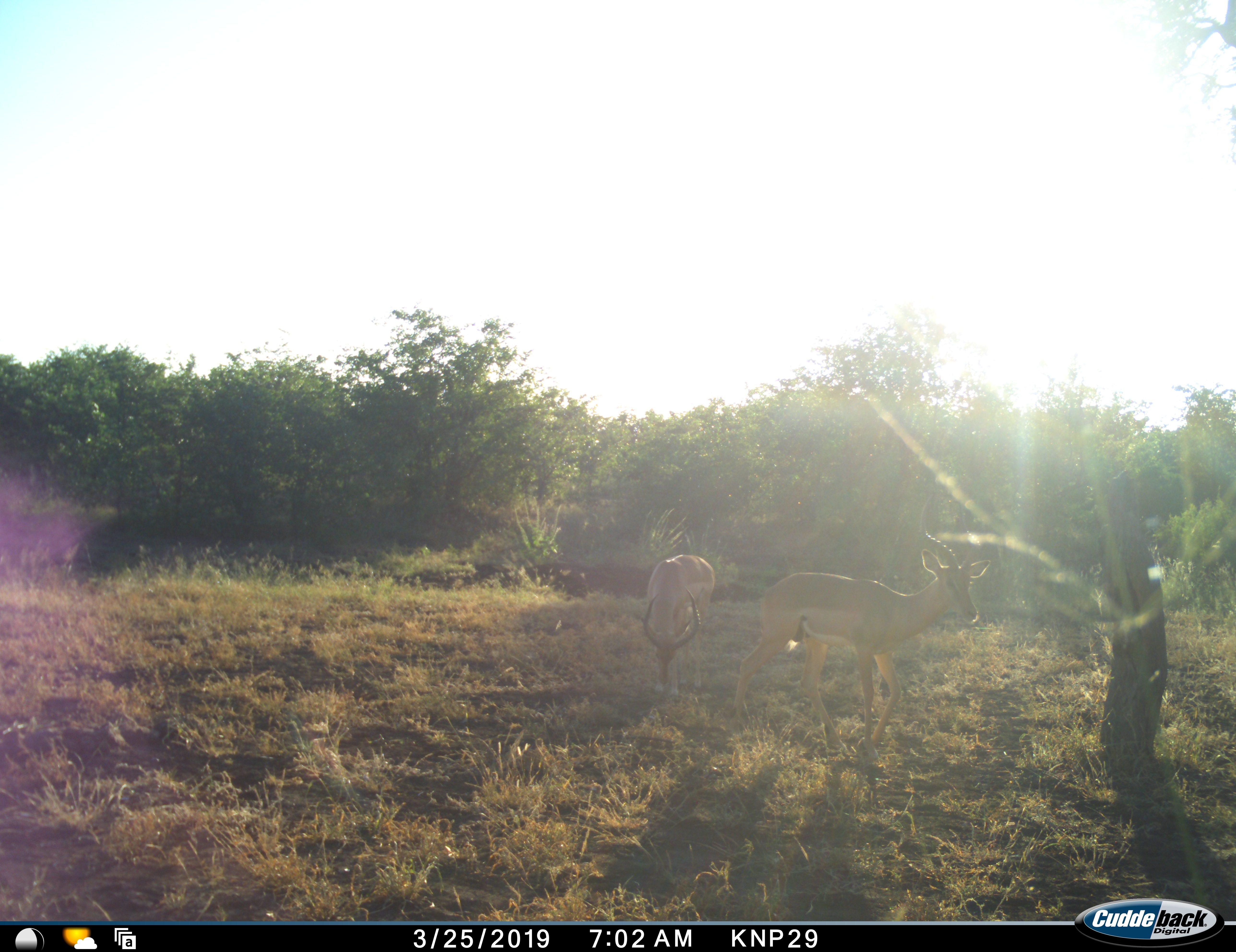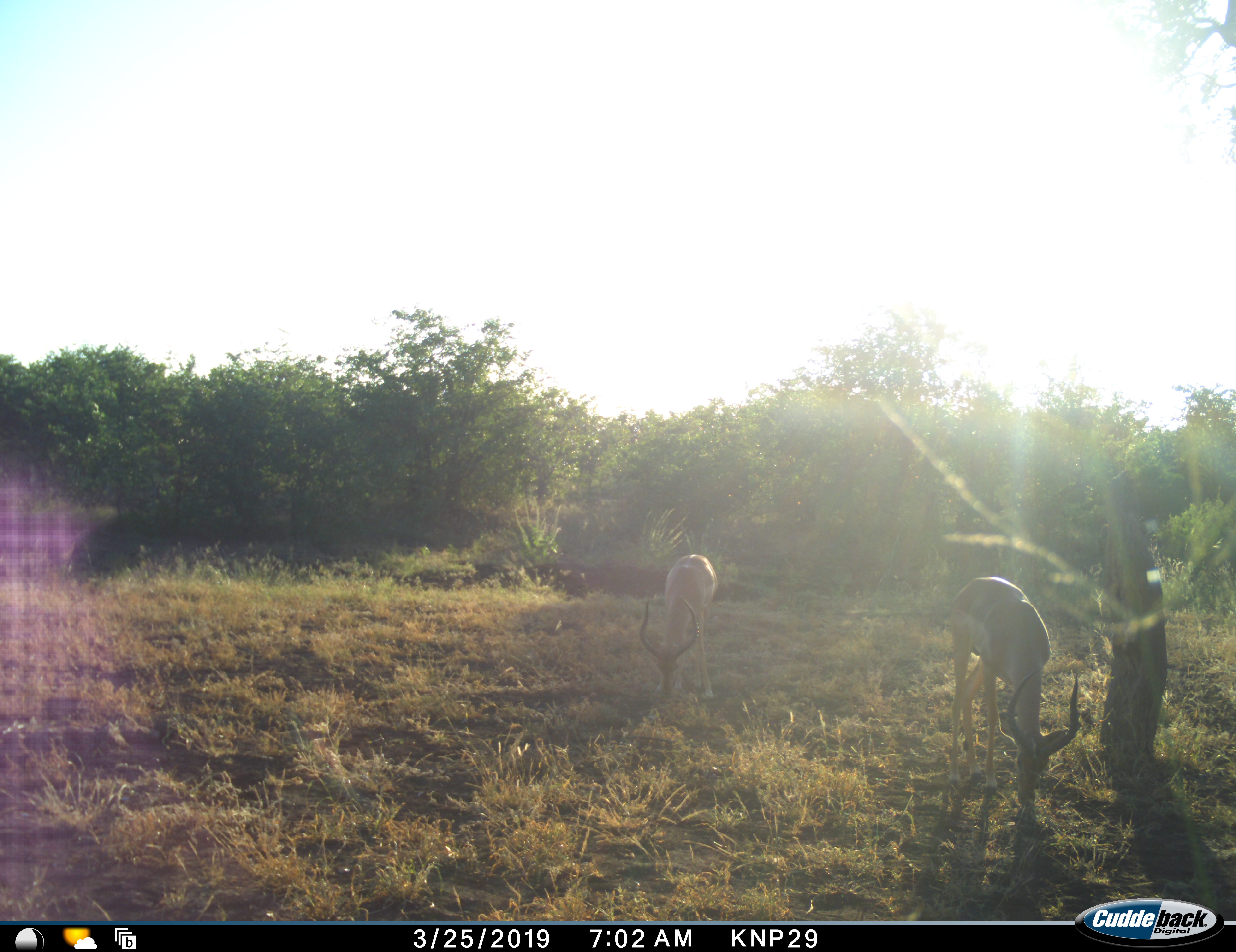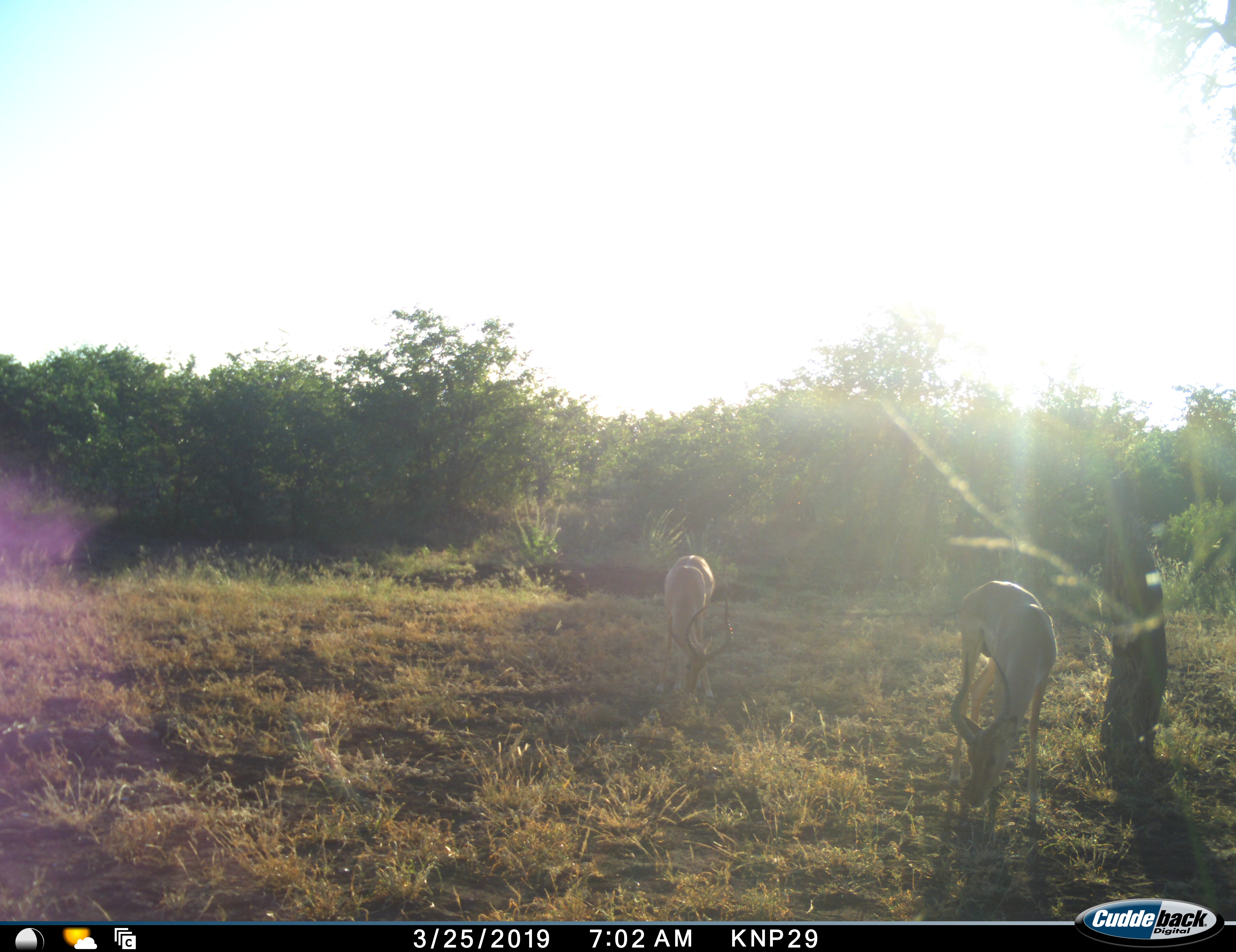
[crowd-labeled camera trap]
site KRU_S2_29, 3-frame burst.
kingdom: Animalia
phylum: Chordata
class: Mammalia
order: Artiodactyla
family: Bovidae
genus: Aepyceros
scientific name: Aepyceros melampus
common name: impala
Impala (Aepyceros melampus), count 2. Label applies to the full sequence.